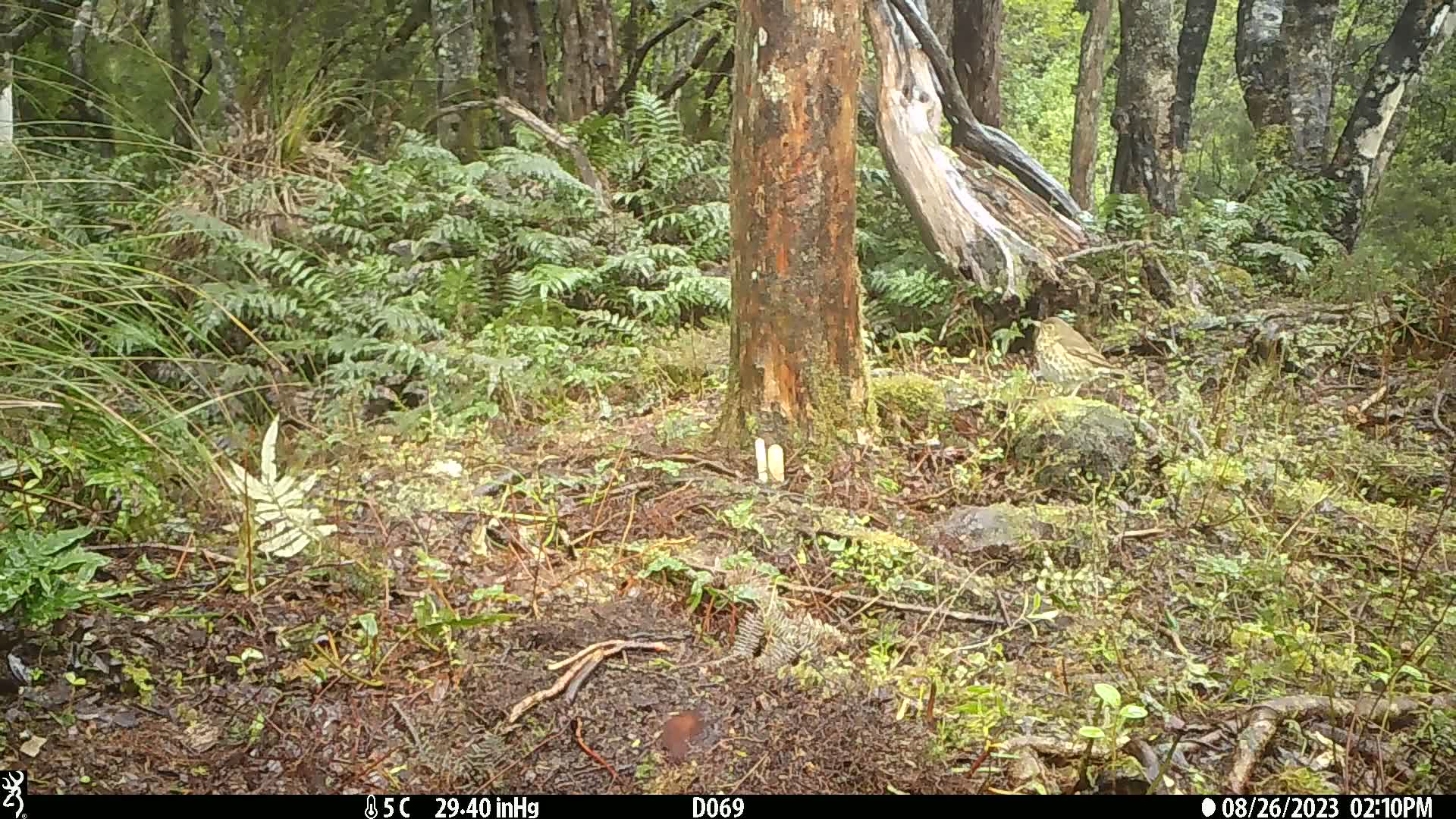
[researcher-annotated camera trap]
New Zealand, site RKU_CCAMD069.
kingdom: Animalia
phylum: Chordata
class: Aves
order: Passeriformes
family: Turdidae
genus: Turdus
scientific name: Turdus philomelos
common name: song thrush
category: thrush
Thrush (song thrush) (Turdus philomelos).